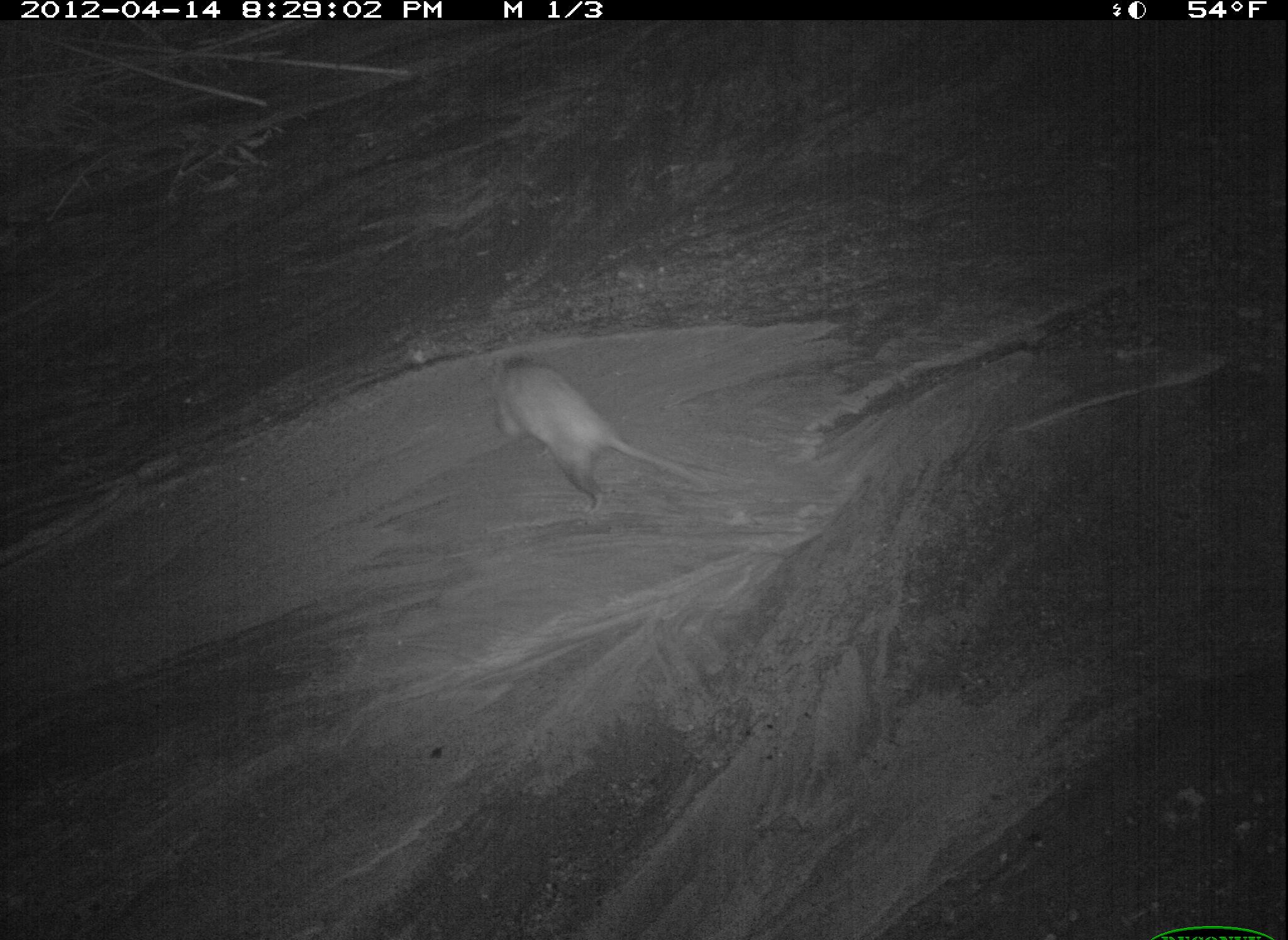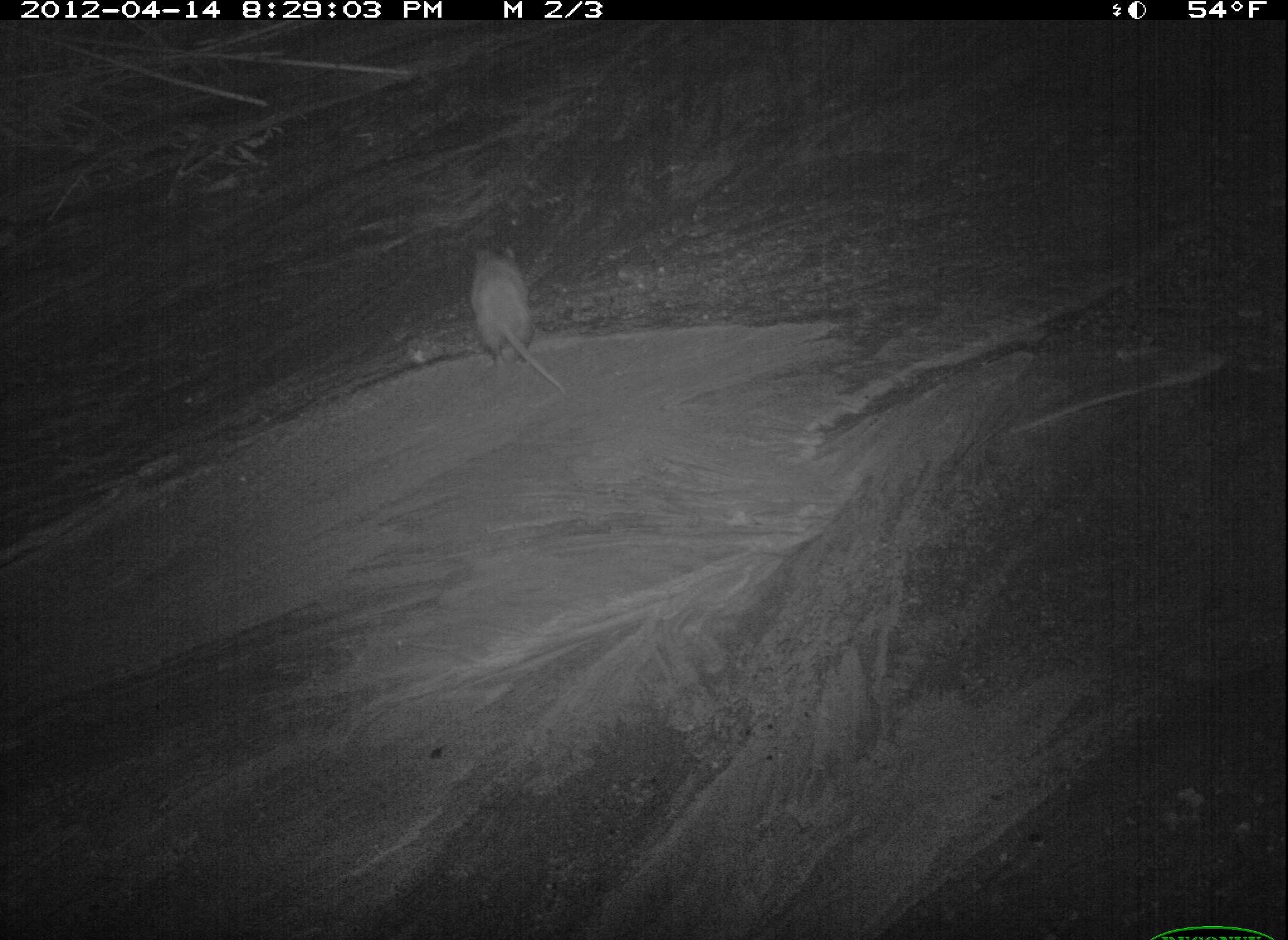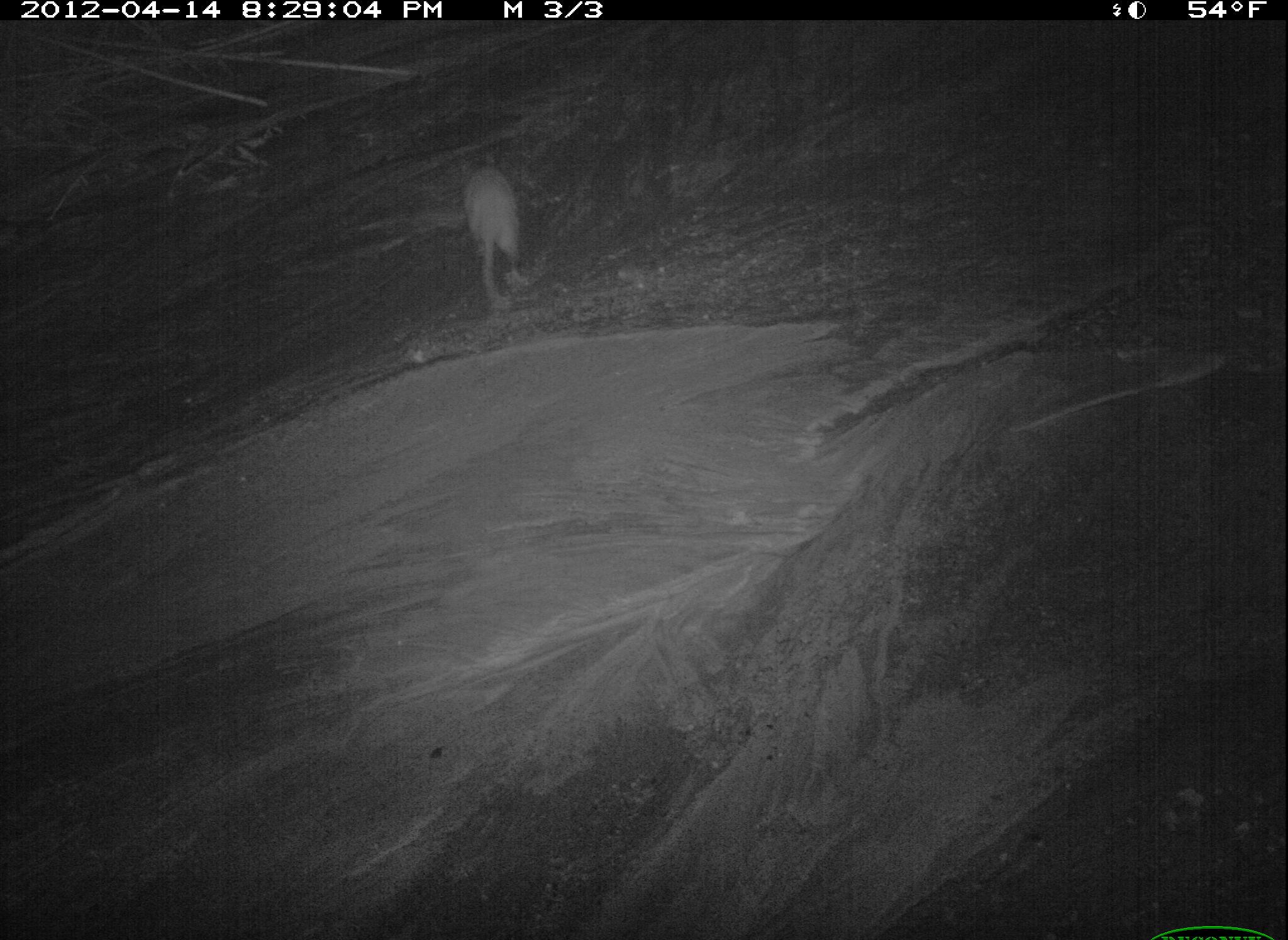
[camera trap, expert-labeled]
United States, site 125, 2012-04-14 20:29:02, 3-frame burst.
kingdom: Animalia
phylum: Chordata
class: Mammalia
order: Didelphimorphia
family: Didelphidae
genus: Didelphis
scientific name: Didelphis virginiana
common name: virginia opossum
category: opossum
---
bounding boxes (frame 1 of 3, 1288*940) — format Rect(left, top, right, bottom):
opossum: Rect(483, 341, 716, 525)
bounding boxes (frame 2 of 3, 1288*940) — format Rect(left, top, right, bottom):
opossum: Rect(463, 235, 578, 411)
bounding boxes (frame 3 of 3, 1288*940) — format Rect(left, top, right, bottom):
opossum: Rect(453, 145, 534, 315)